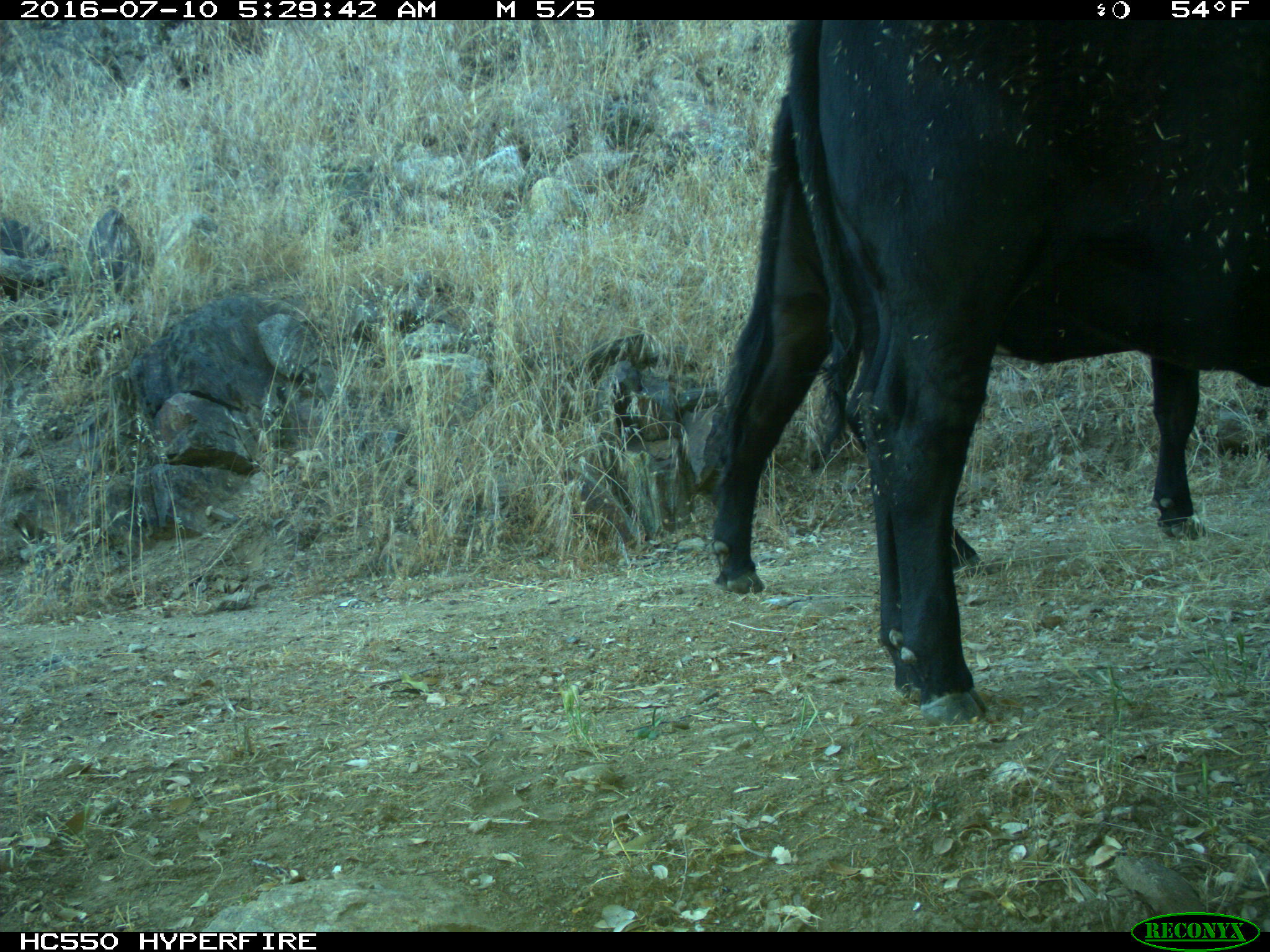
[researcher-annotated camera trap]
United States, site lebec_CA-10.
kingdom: Animalia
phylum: Chordata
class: Mammalia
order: Artiodactyla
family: Bovidae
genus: Bos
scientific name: Bos taurus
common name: domestic cow